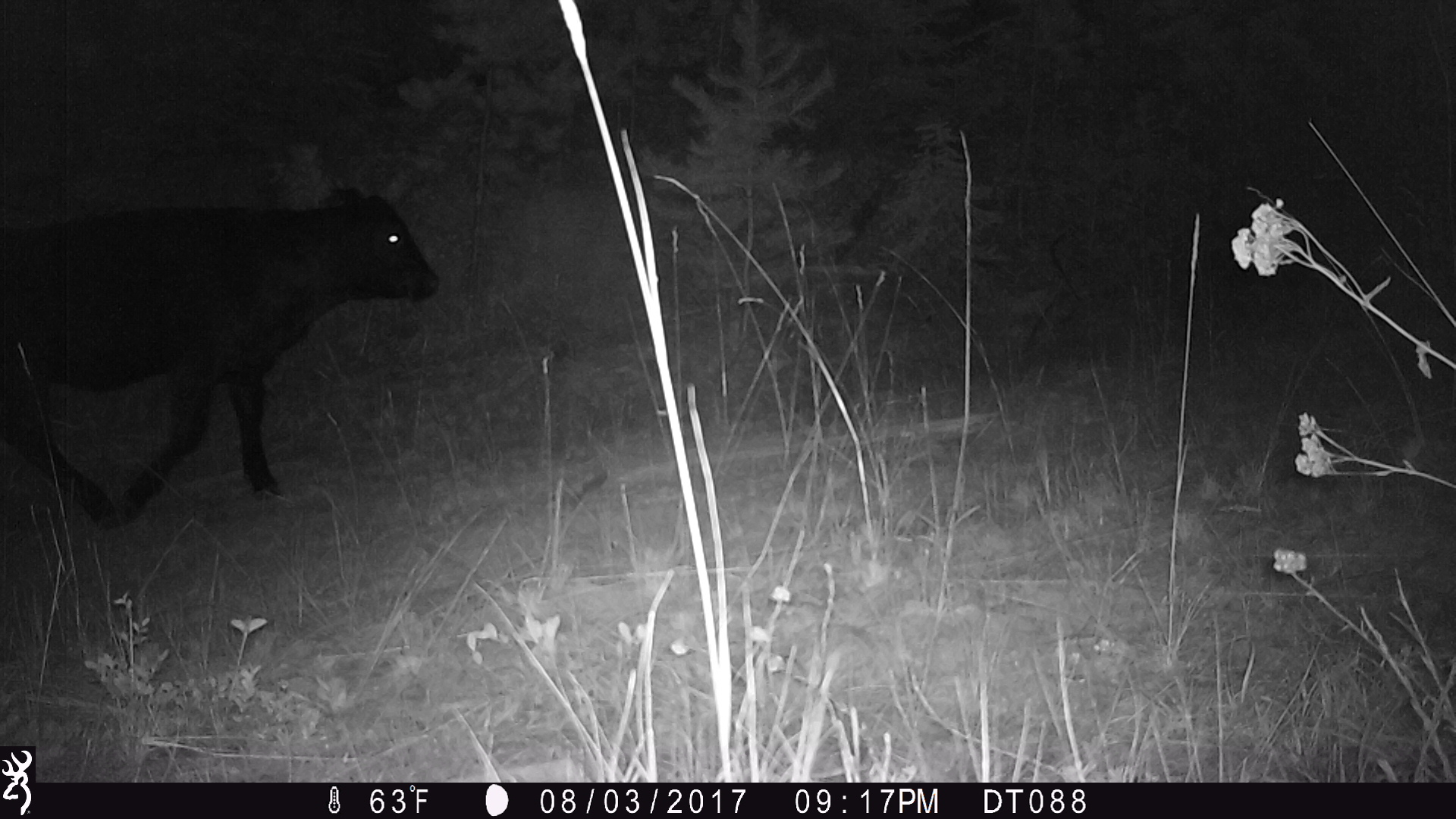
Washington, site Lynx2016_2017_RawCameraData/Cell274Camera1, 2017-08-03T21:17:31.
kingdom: Animalia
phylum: Chordata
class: Mammalia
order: Artiodactyla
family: Bovidae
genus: Bos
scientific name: Bos taurus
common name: domestic cattle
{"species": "domestic cattle (Bos taurus)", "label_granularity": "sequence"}